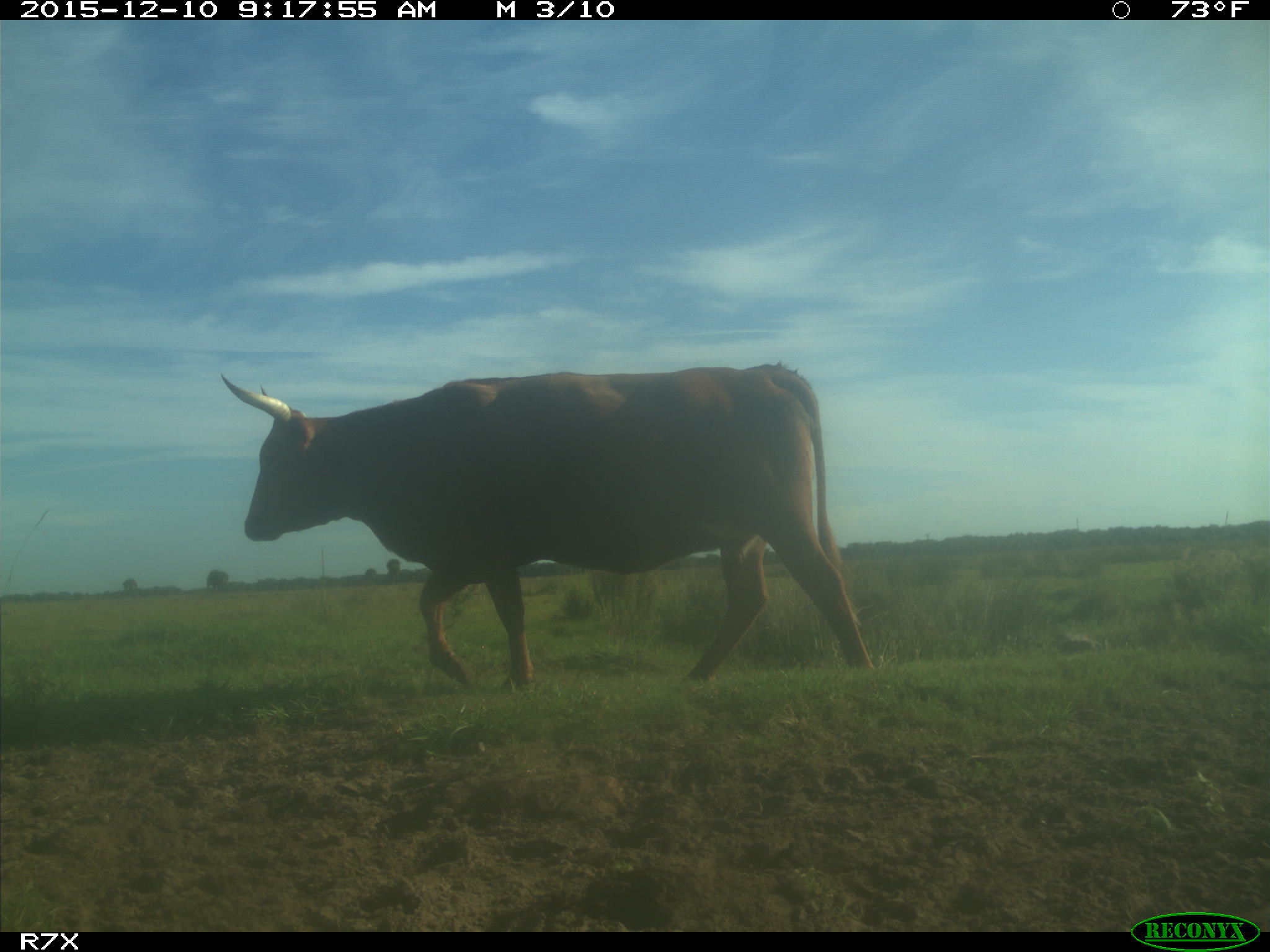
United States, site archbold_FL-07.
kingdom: Animalia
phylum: Chordata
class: Mammalia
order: Artiodactyla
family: Bovidae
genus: Bos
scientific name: Bos taurus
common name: domestic cow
Bos taurus (domestic cow).